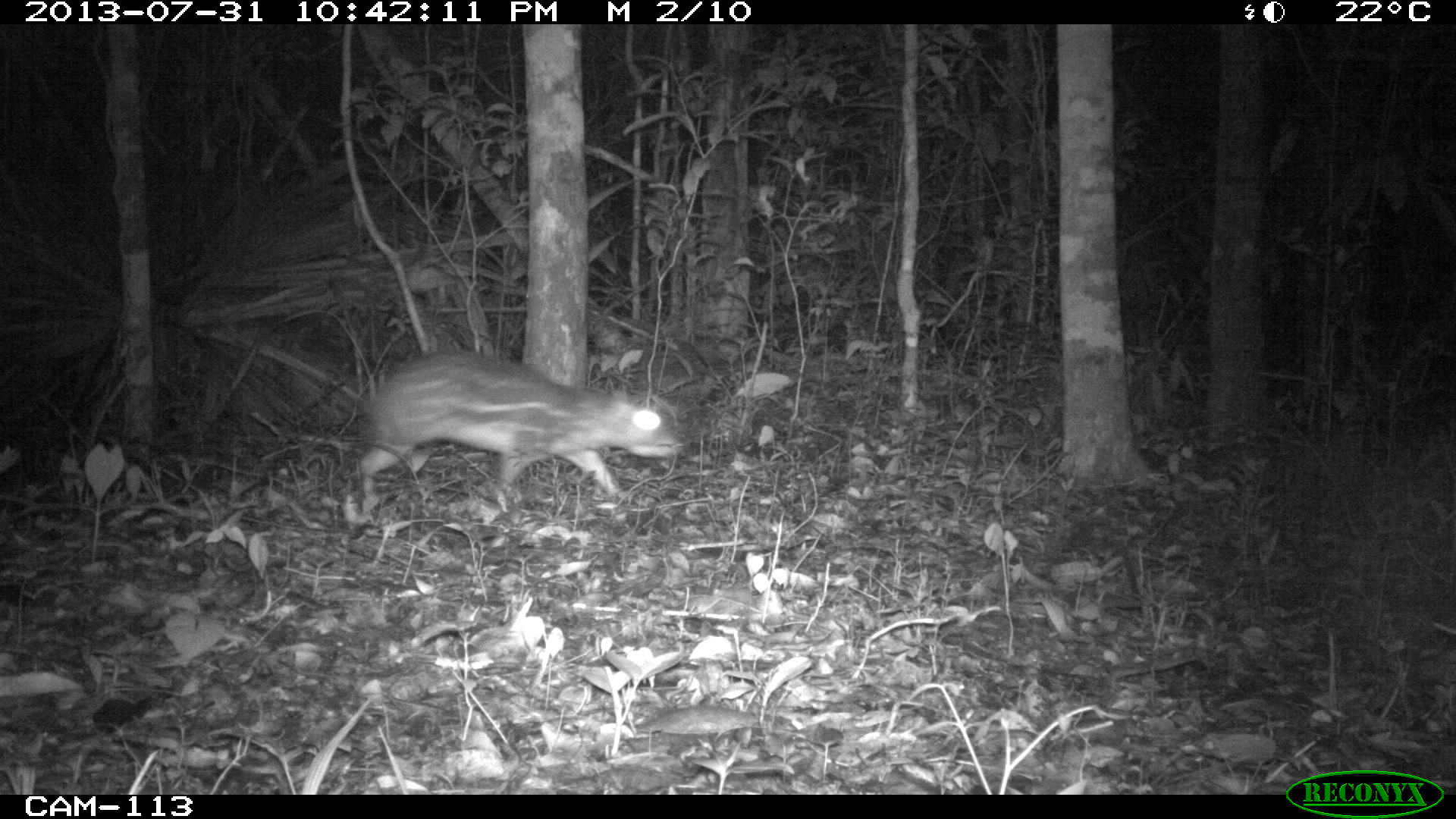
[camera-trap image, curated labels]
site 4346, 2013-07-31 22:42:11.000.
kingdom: Animalia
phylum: Chordata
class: Mammalia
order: Rodentia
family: Cuniculidae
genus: Cuniculus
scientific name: Cuniculus paca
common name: lowland paca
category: agouti paca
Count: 1.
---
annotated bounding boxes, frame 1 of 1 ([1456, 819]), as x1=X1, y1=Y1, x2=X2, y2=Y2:
agouti paca: x1=354, y1=344, x2=687, y2=509